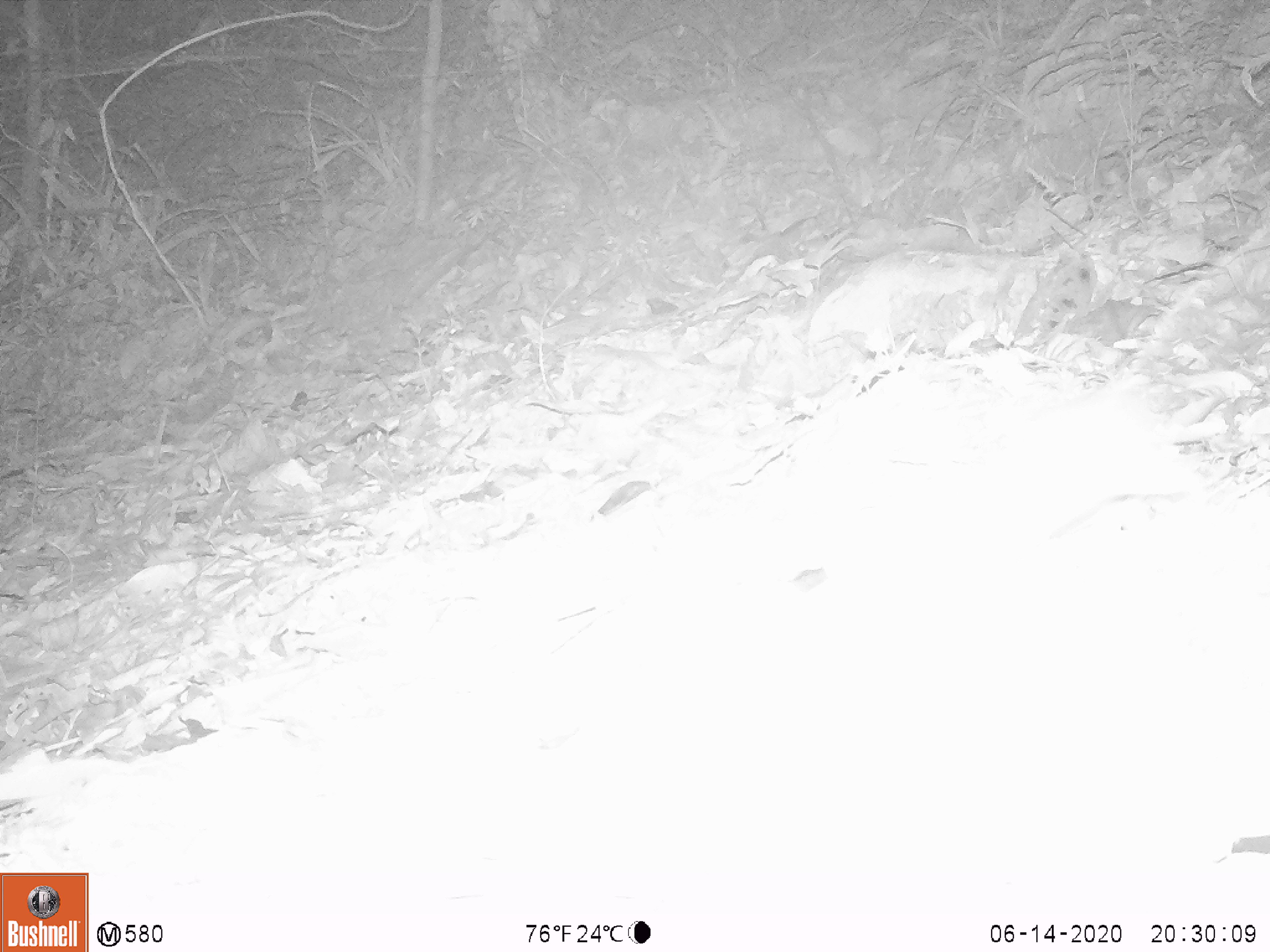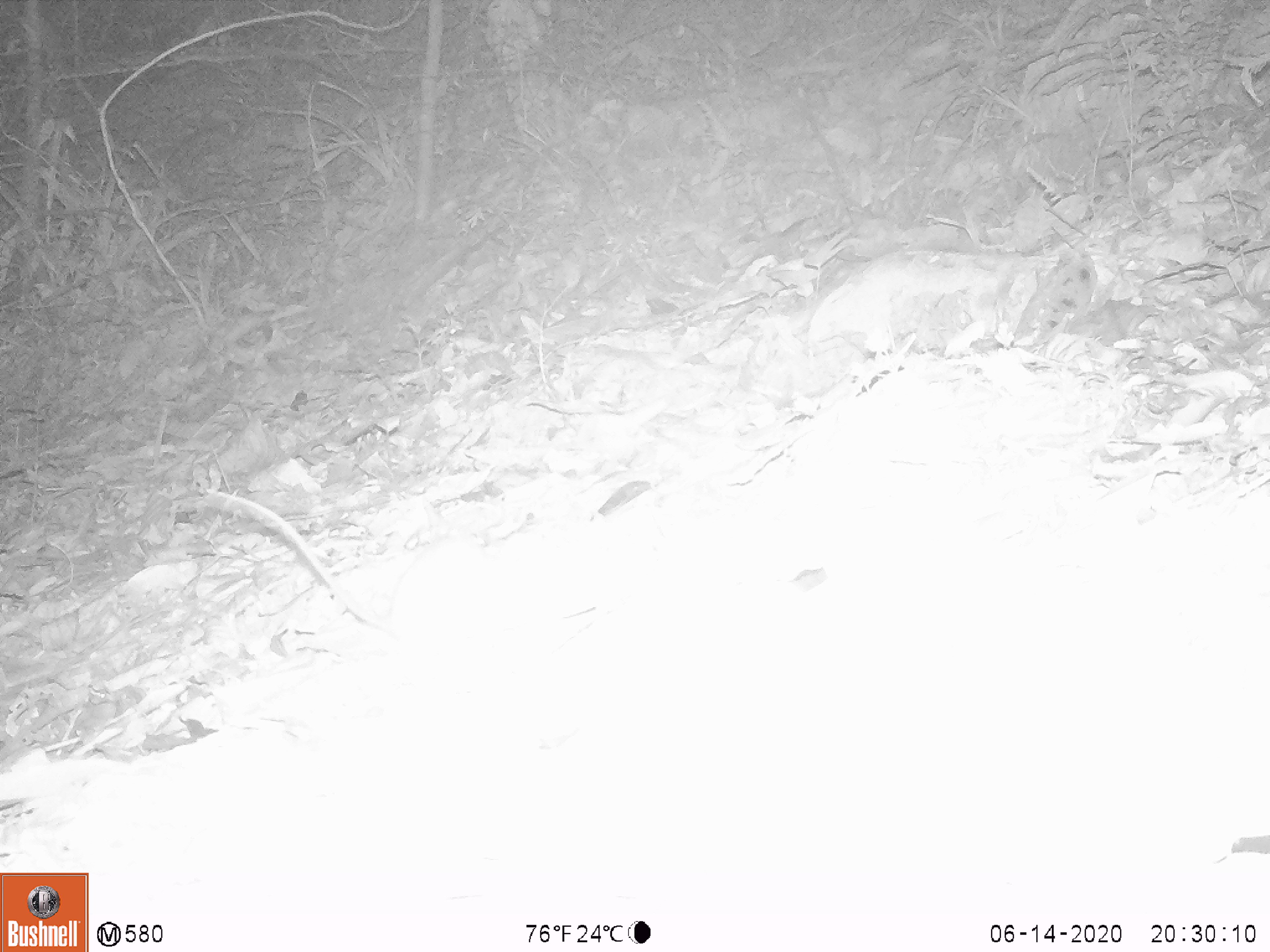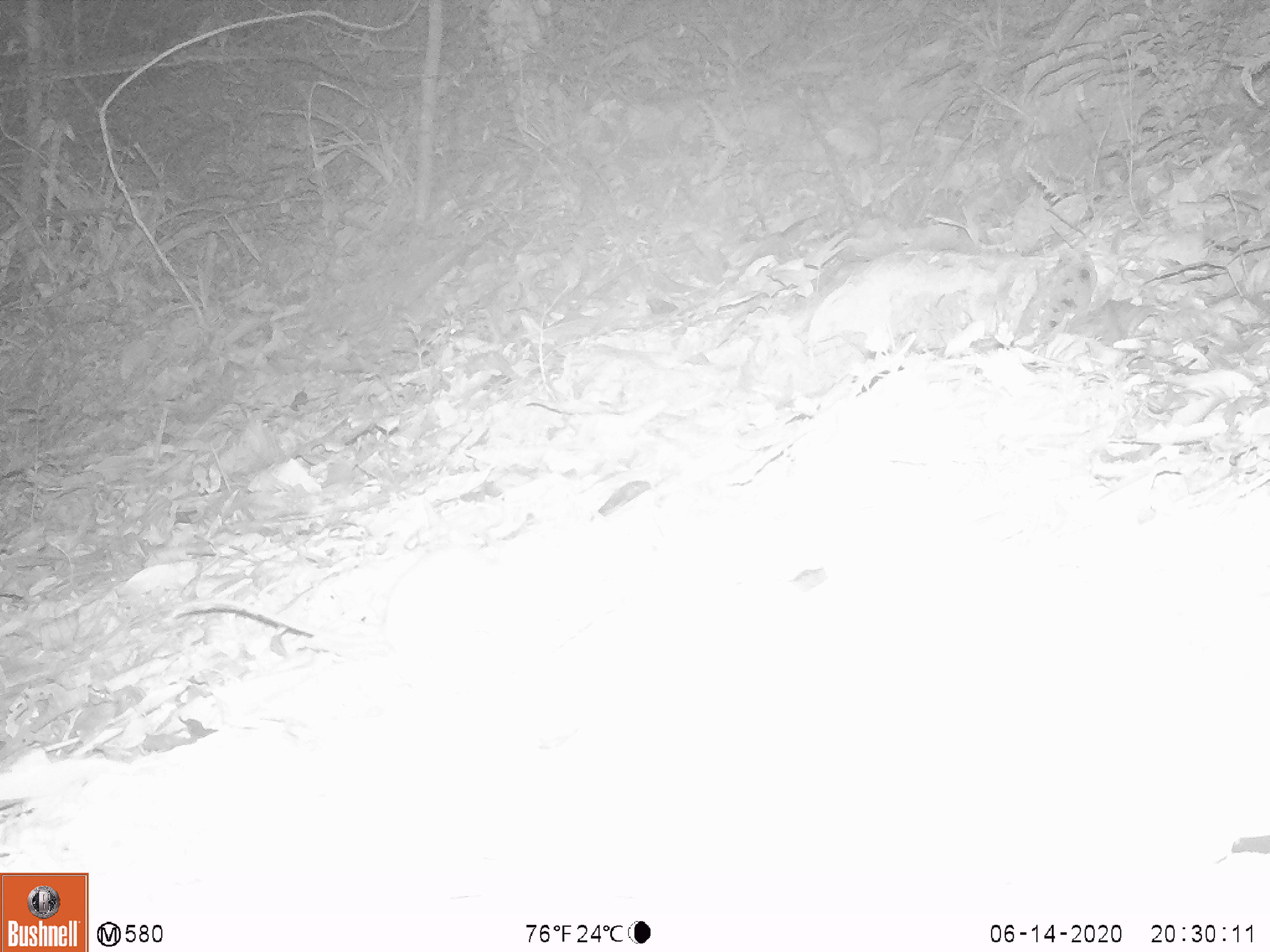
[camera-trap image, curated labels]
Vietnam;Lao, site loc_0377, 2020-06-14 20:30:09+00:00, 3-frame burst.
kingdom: Animalia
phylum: Chordata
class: Mammalia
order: Rodentia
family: Muridae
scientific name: Muridae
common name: old-world mice and rats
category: unidentified murid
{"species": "unidentified murid (old-world mice and rats) (Muridae)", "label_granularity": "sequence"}